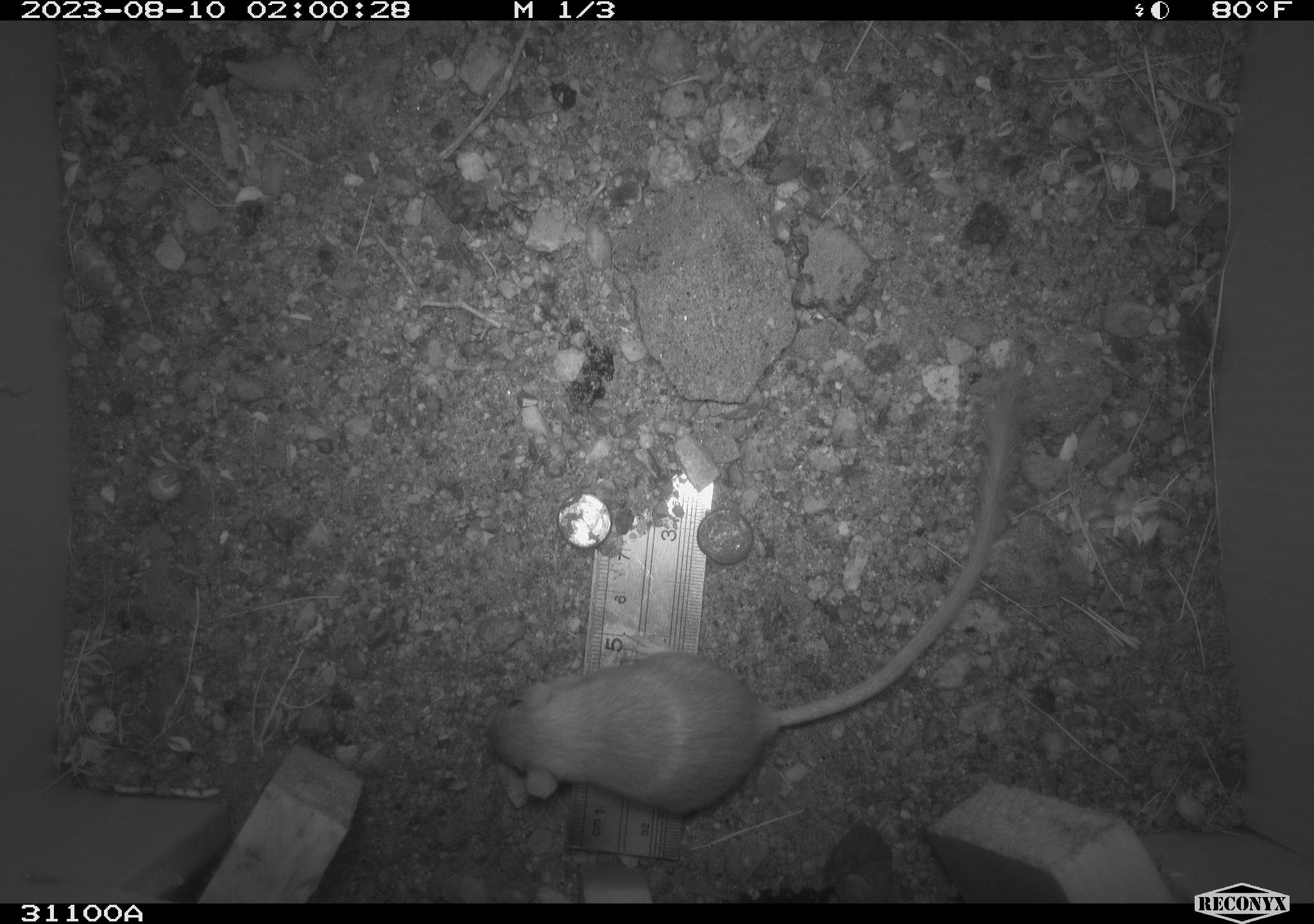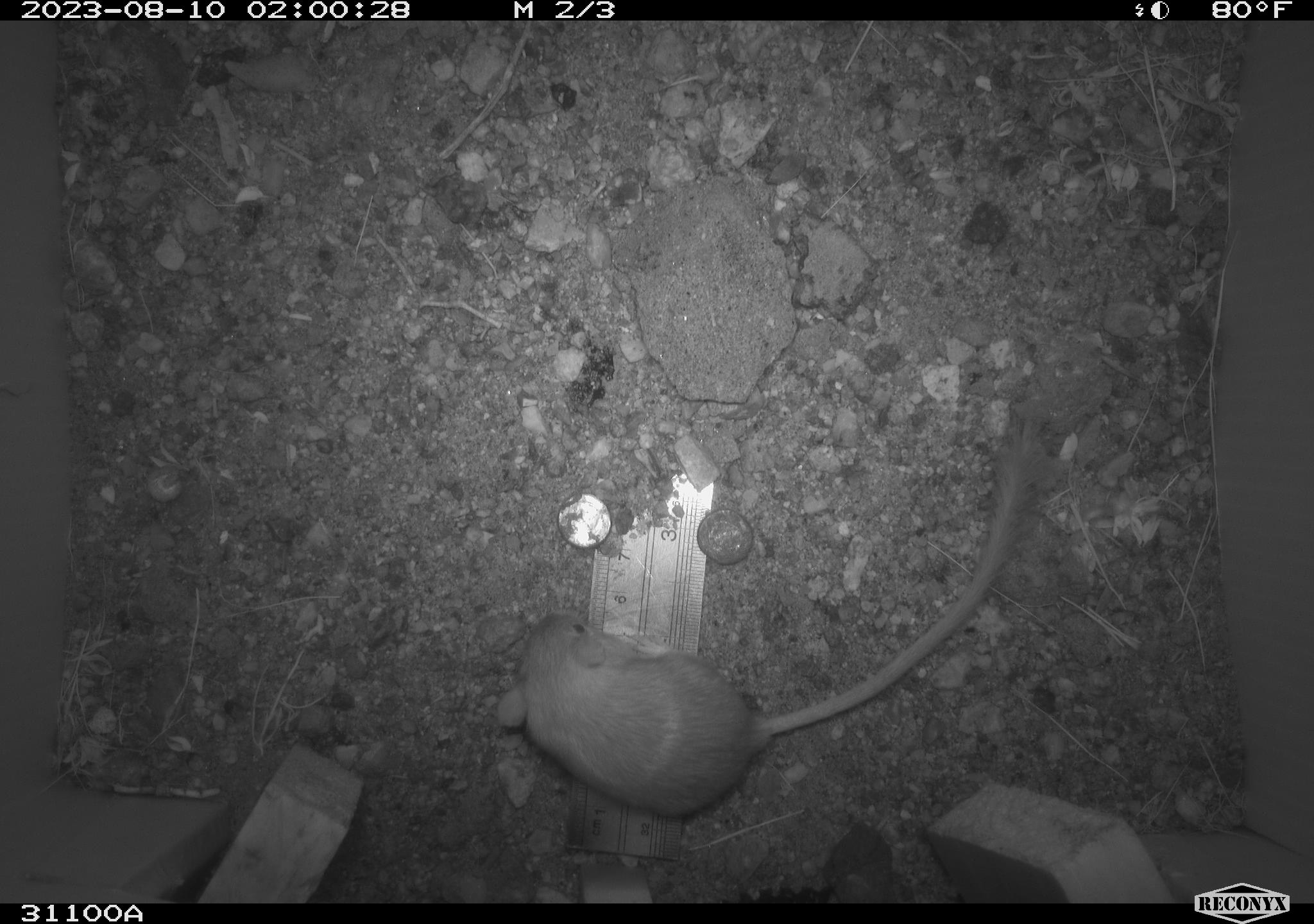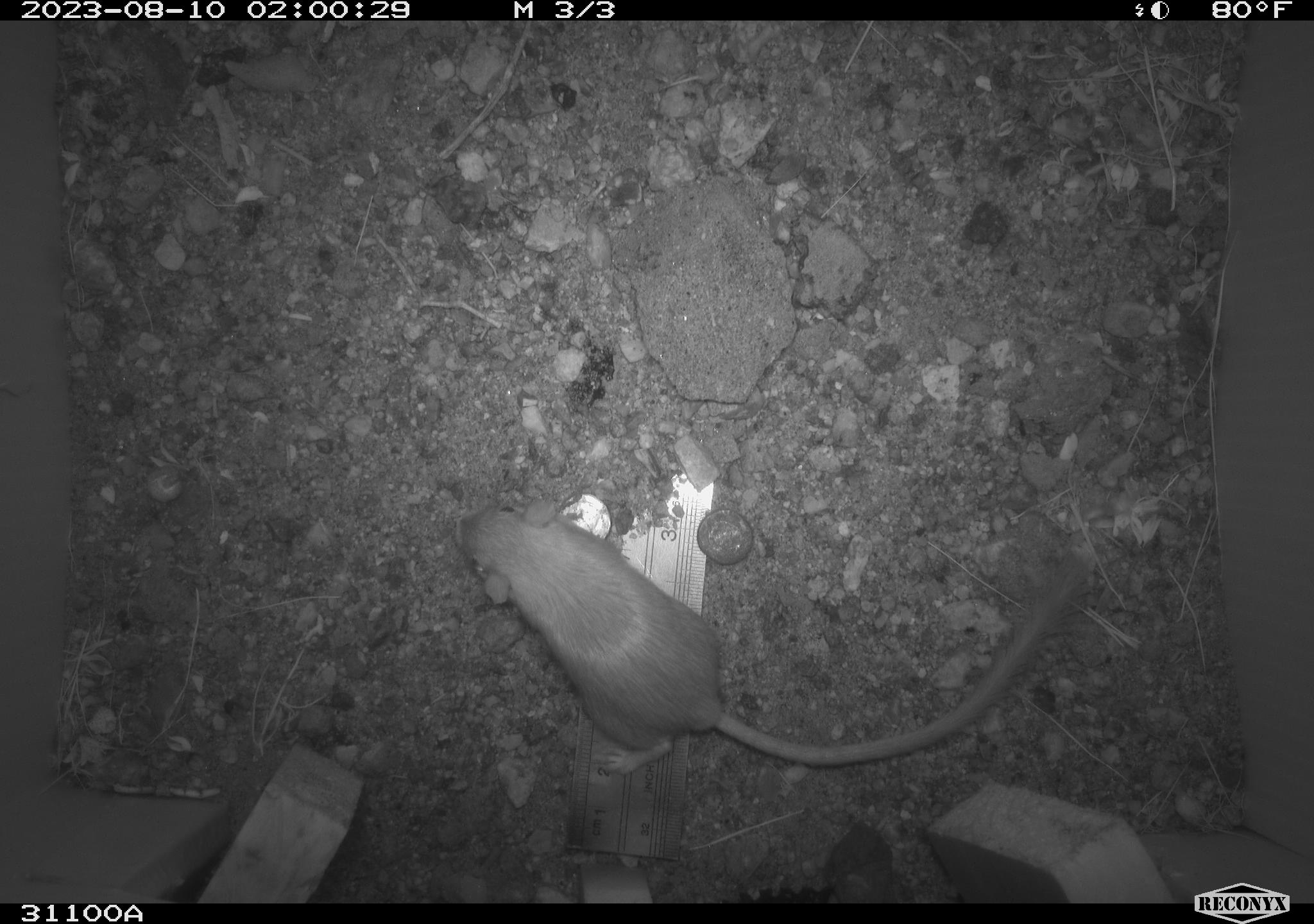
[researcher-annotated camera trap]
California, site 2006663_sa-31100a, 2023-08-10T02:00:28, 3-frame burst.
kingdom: Animalia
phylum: Chordata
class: Mammalia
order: Rodentia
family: Heteromyidae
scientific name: Heteromyidae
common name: kangaroo rats and pocket mice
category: heteromyidae family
Heteromyidae family (kangaroo rats and pocket mice) (Heteromyidae).